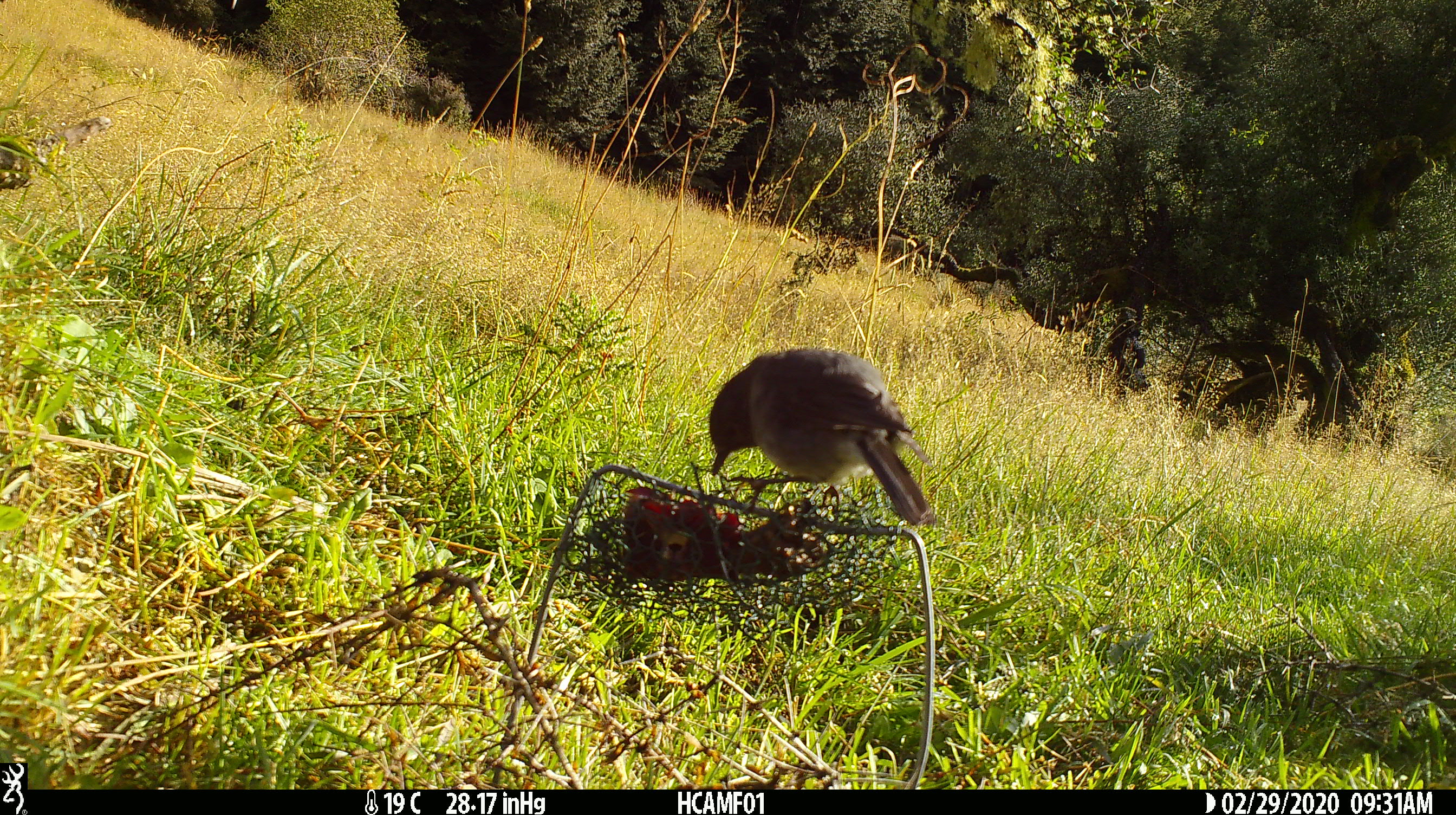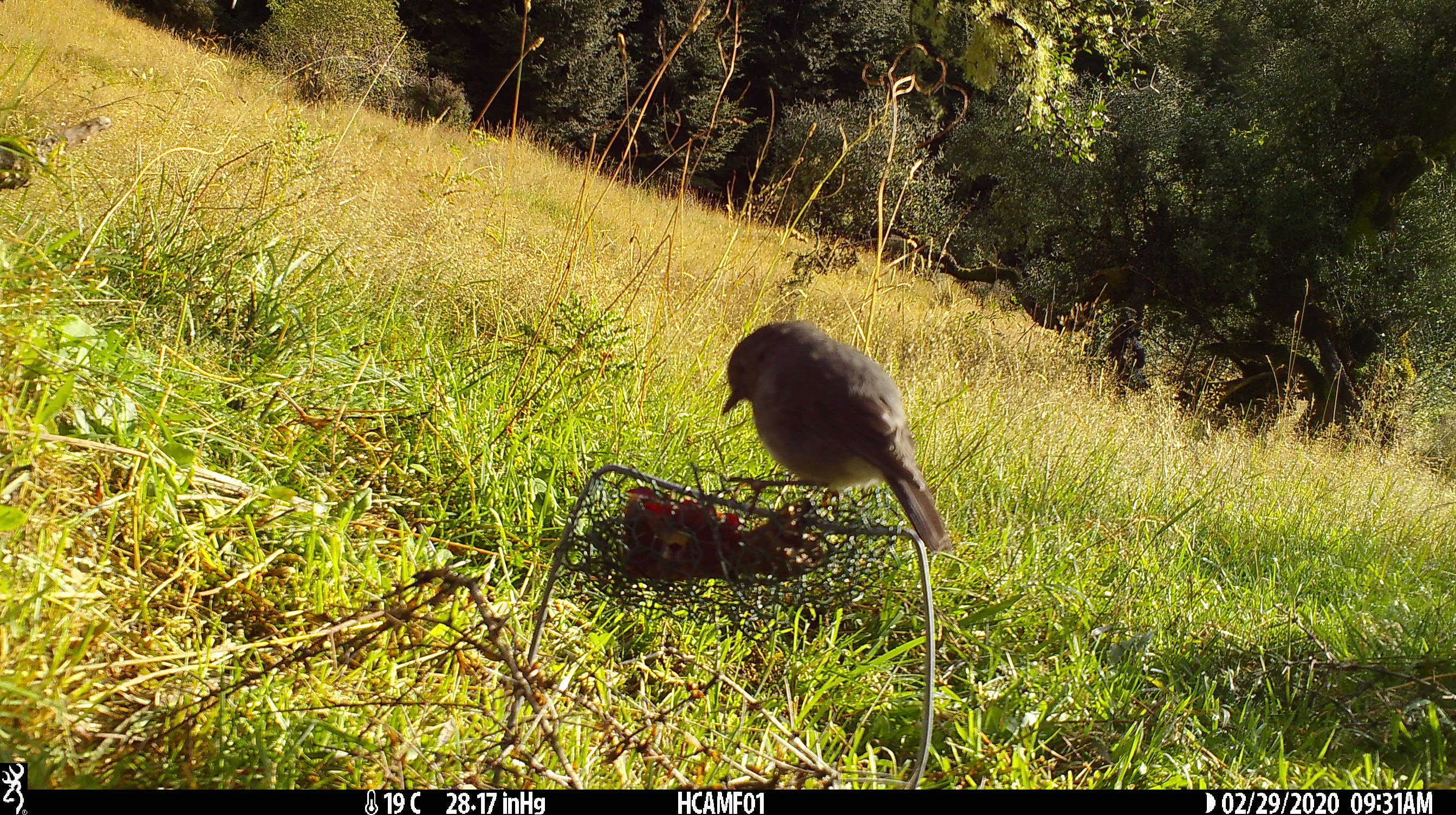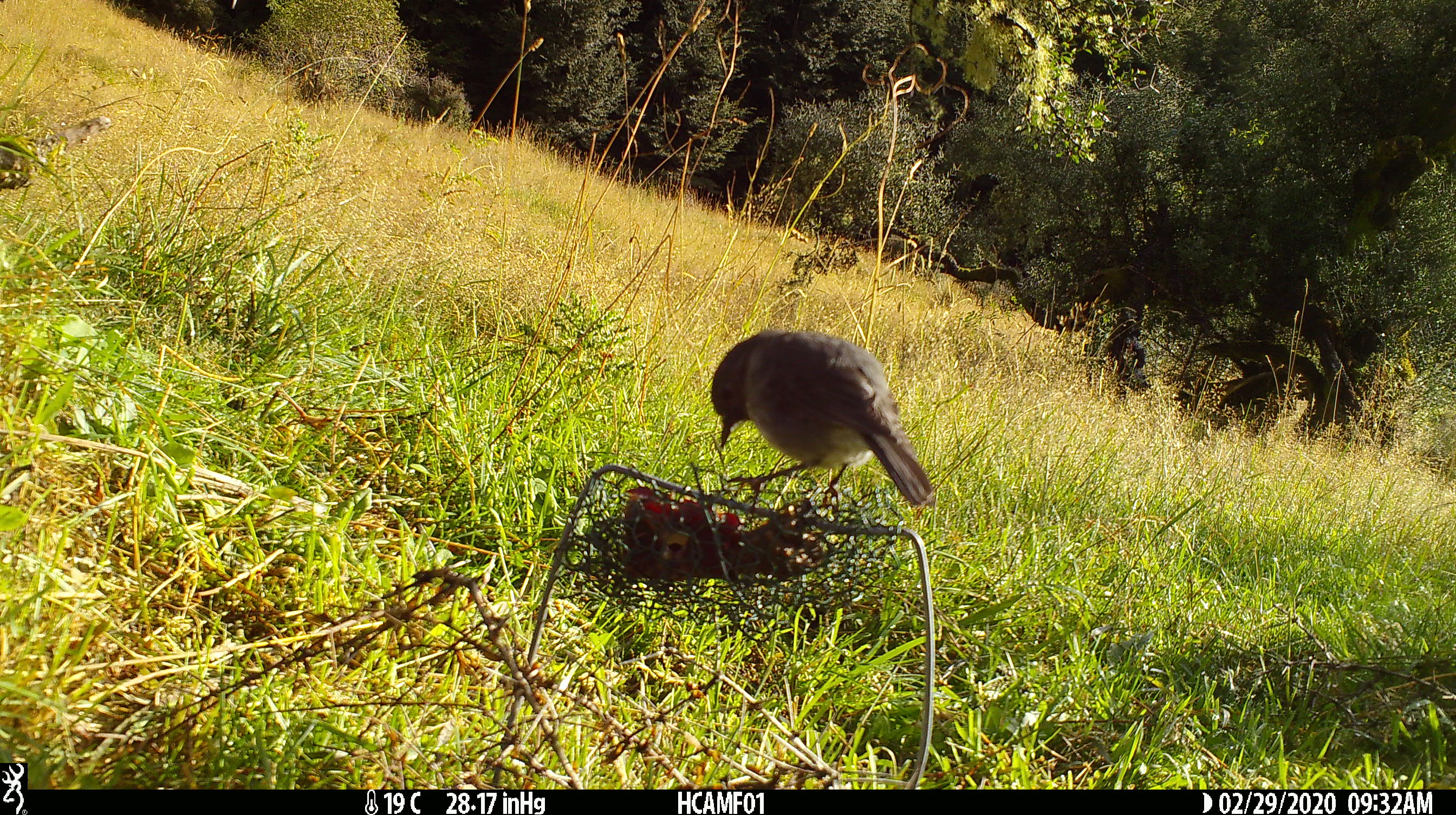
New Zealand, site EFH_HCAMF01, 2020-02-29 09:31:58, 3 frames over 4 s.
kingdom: Animalia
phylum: Chordata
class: Aves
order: Passeriformes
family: Petroicidae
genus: Petroica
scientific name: Petroica australis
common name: new zealand robin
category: robin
Robin (new zealand robin) (Petroica australis).